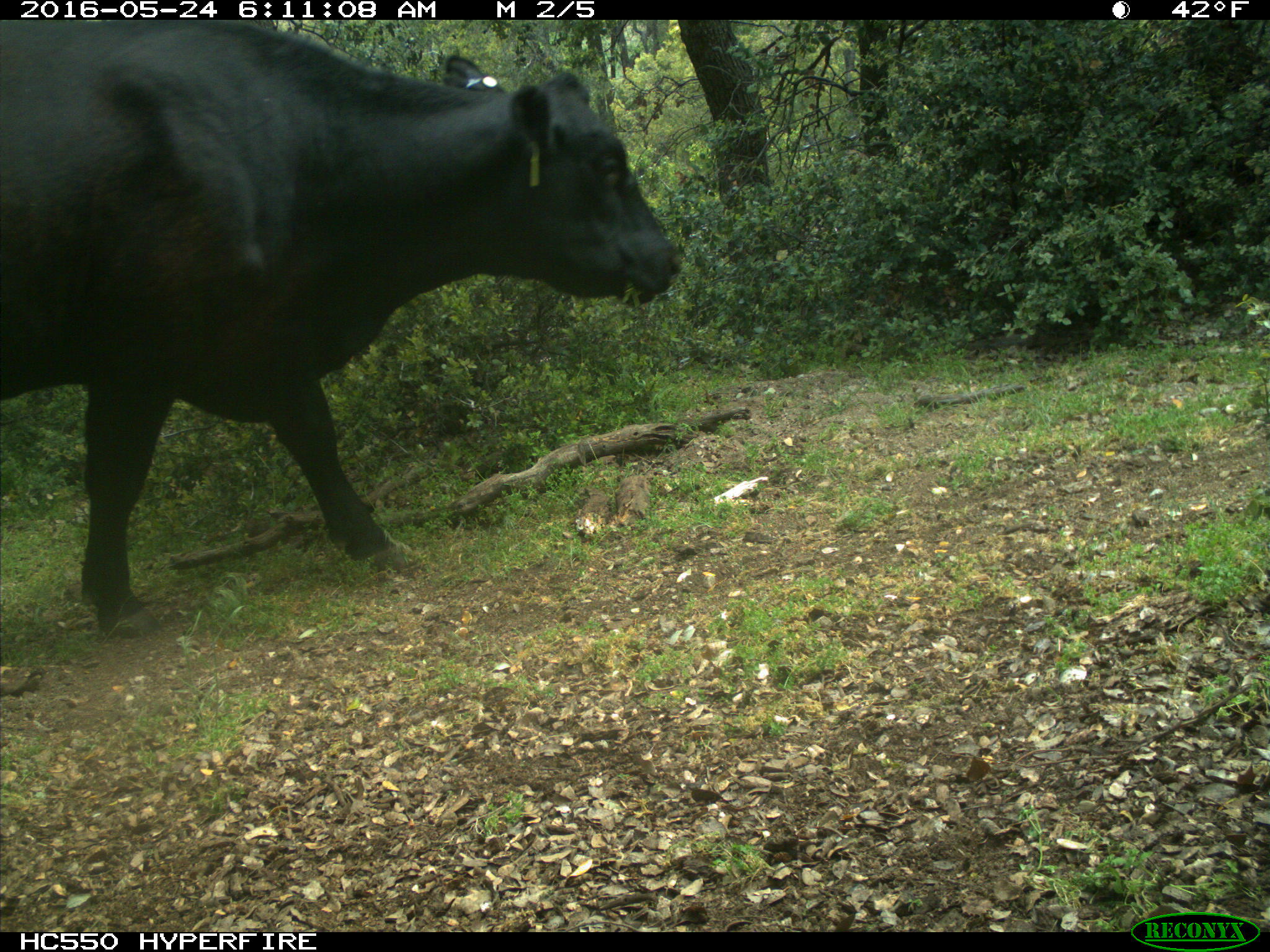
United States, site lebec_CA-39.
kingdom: Animalia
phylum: Chordata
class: Mammalia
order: Artiodactyla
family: Bovidae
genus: Bos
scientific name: Bos taurus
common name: domestic cow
Bos taurus (domestic cow).